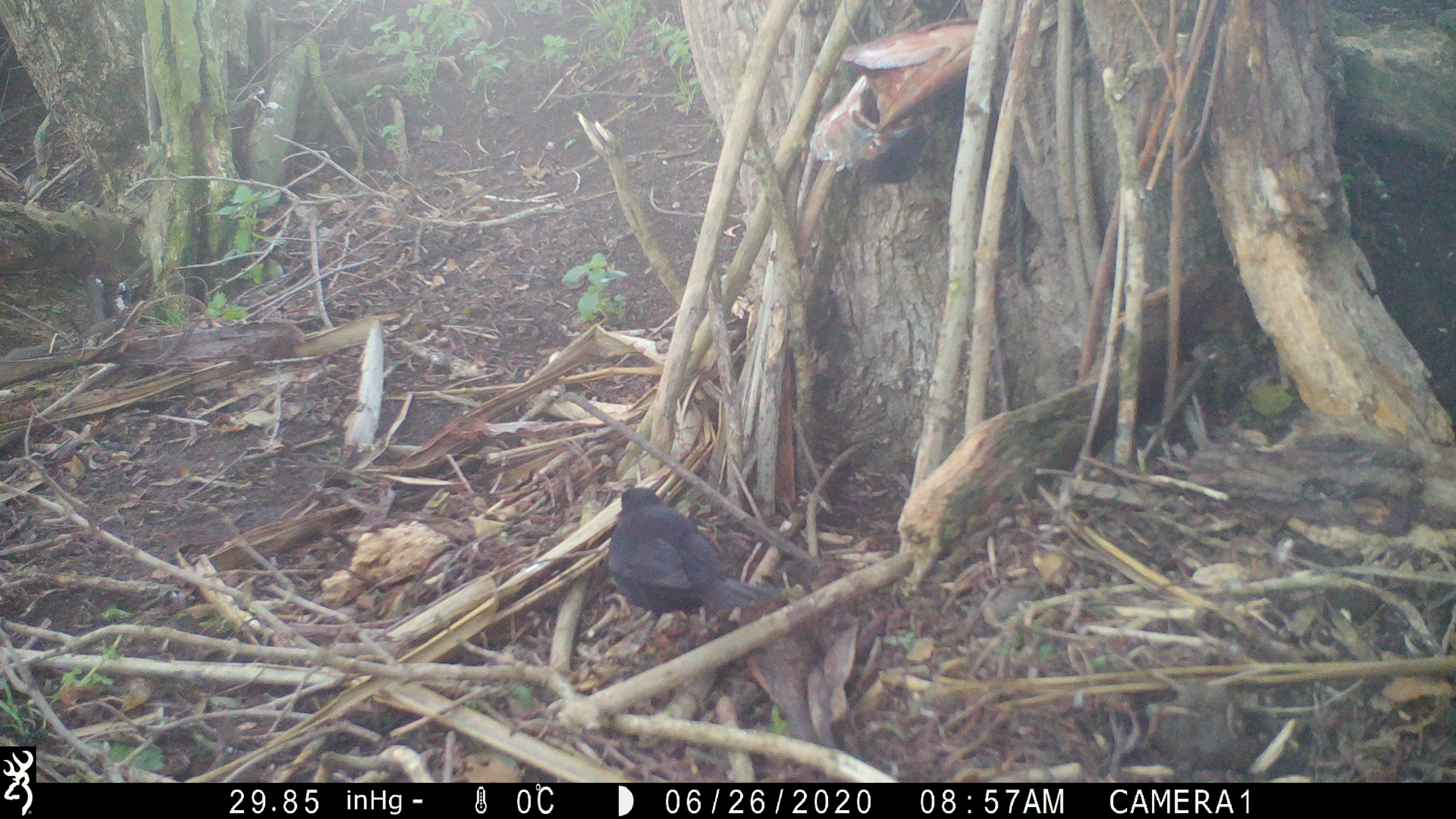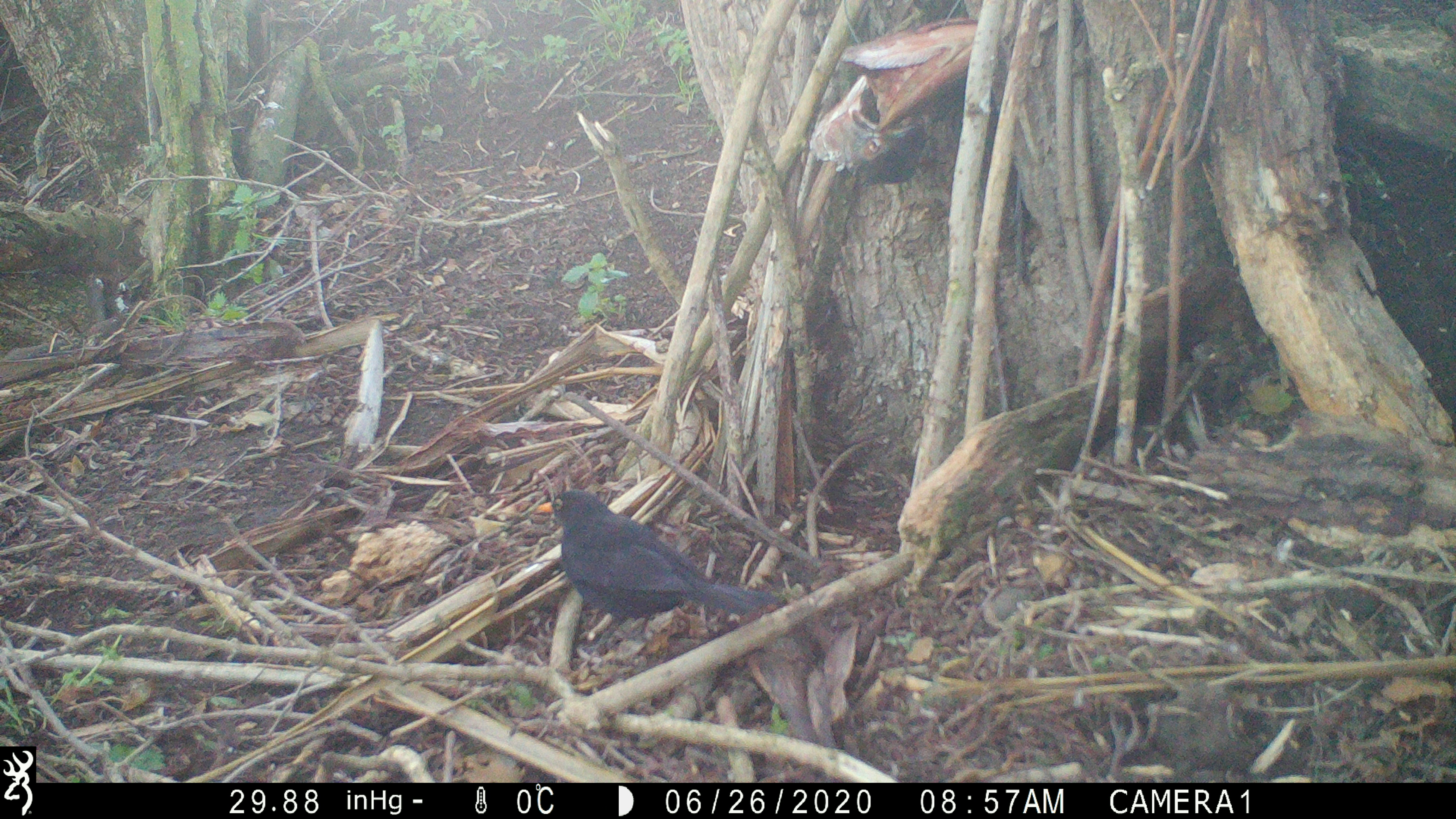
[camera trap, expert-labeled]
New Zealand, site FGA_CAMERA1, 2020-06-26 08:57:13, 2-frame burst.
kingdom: Animalia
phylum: Chordata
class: Aves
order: Passeriformes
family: Turdidae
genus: Turdus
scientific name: Turdus merula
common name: eurasian blackbird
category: blackbird